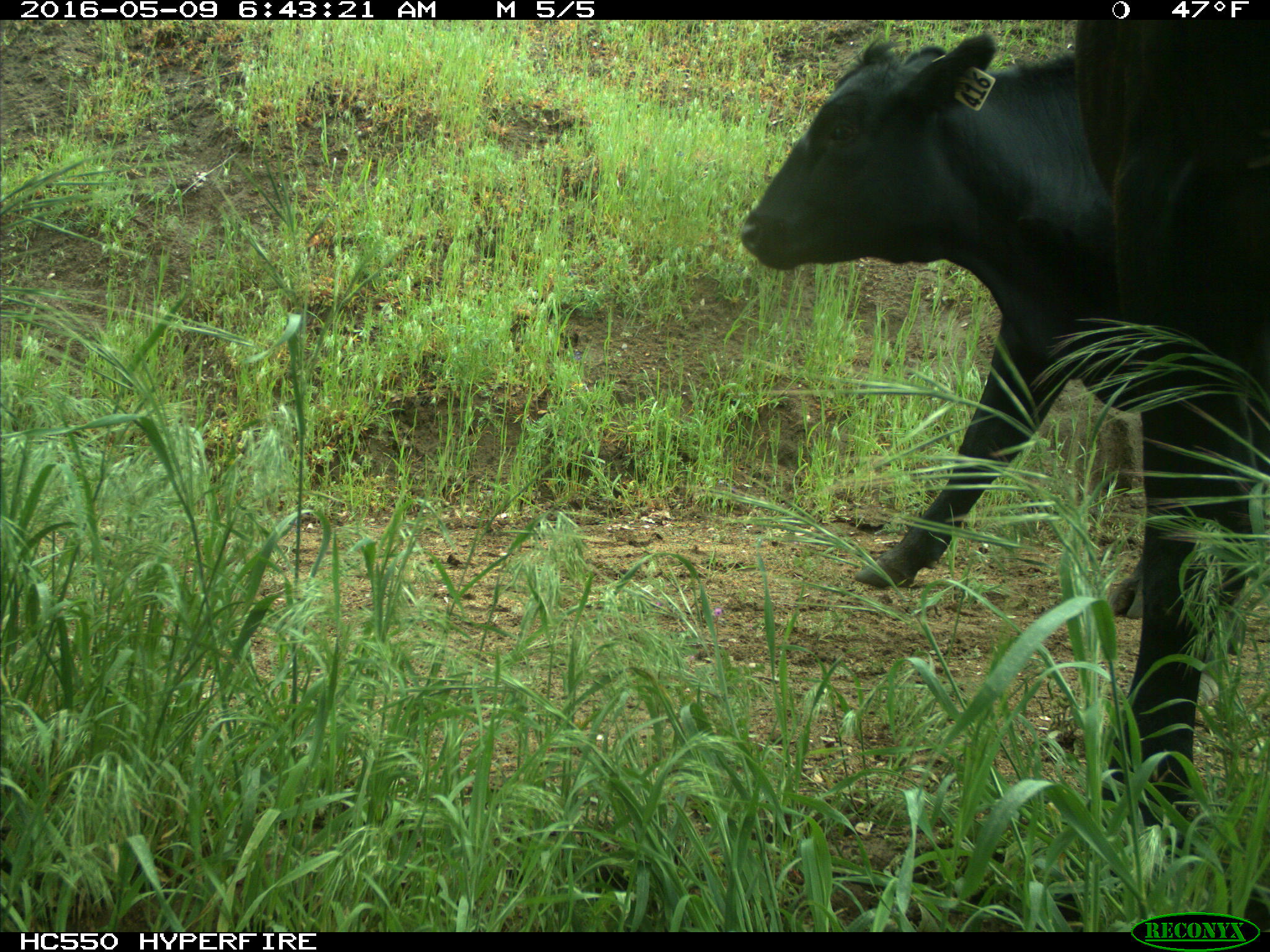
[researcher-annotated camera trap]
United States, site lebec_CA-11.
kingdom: Animalia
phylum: Chordata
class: Mammalia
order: Artiodactyla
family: Bovidae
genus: Bos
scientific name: Bos taurus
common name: domestic cow